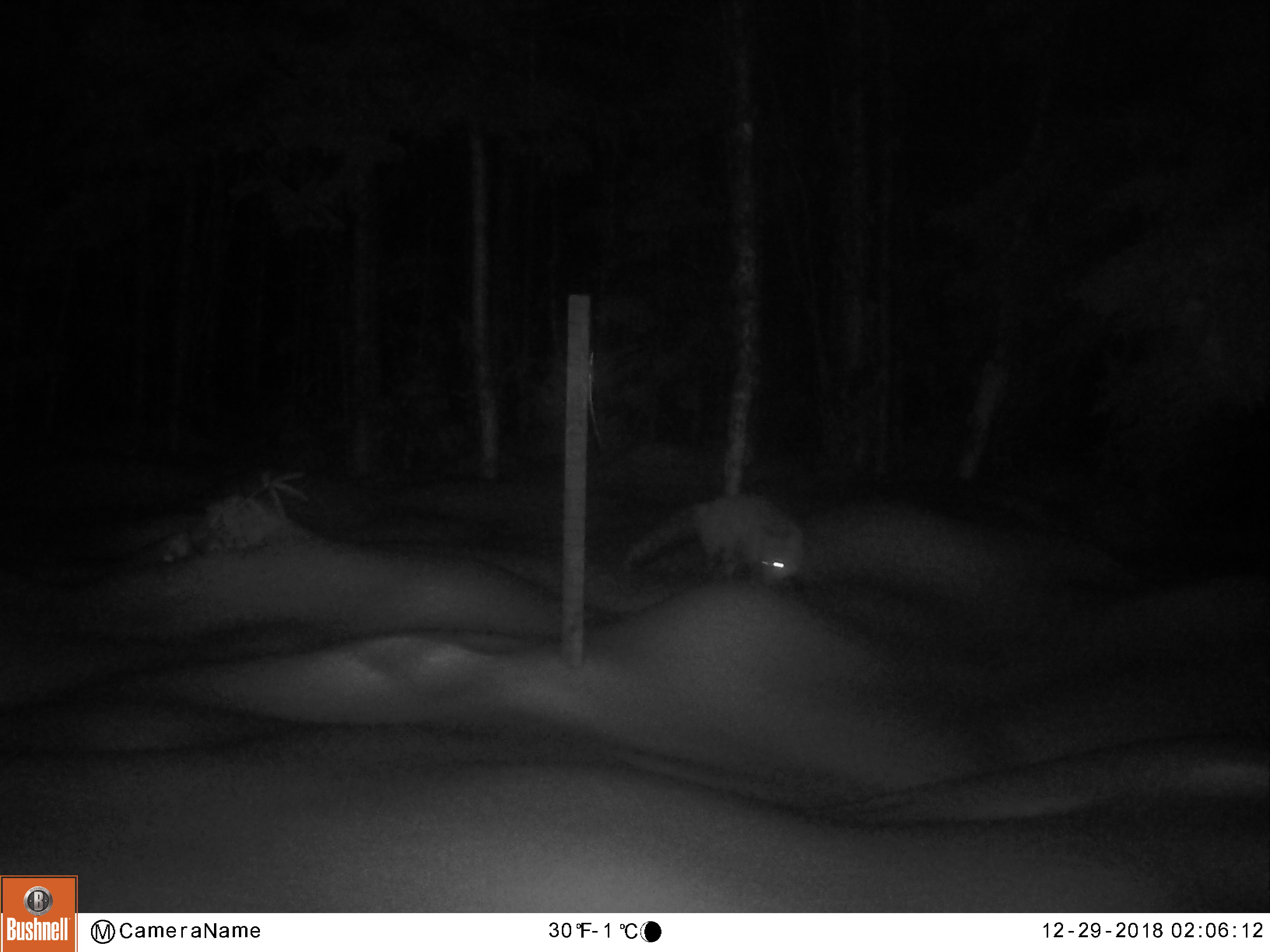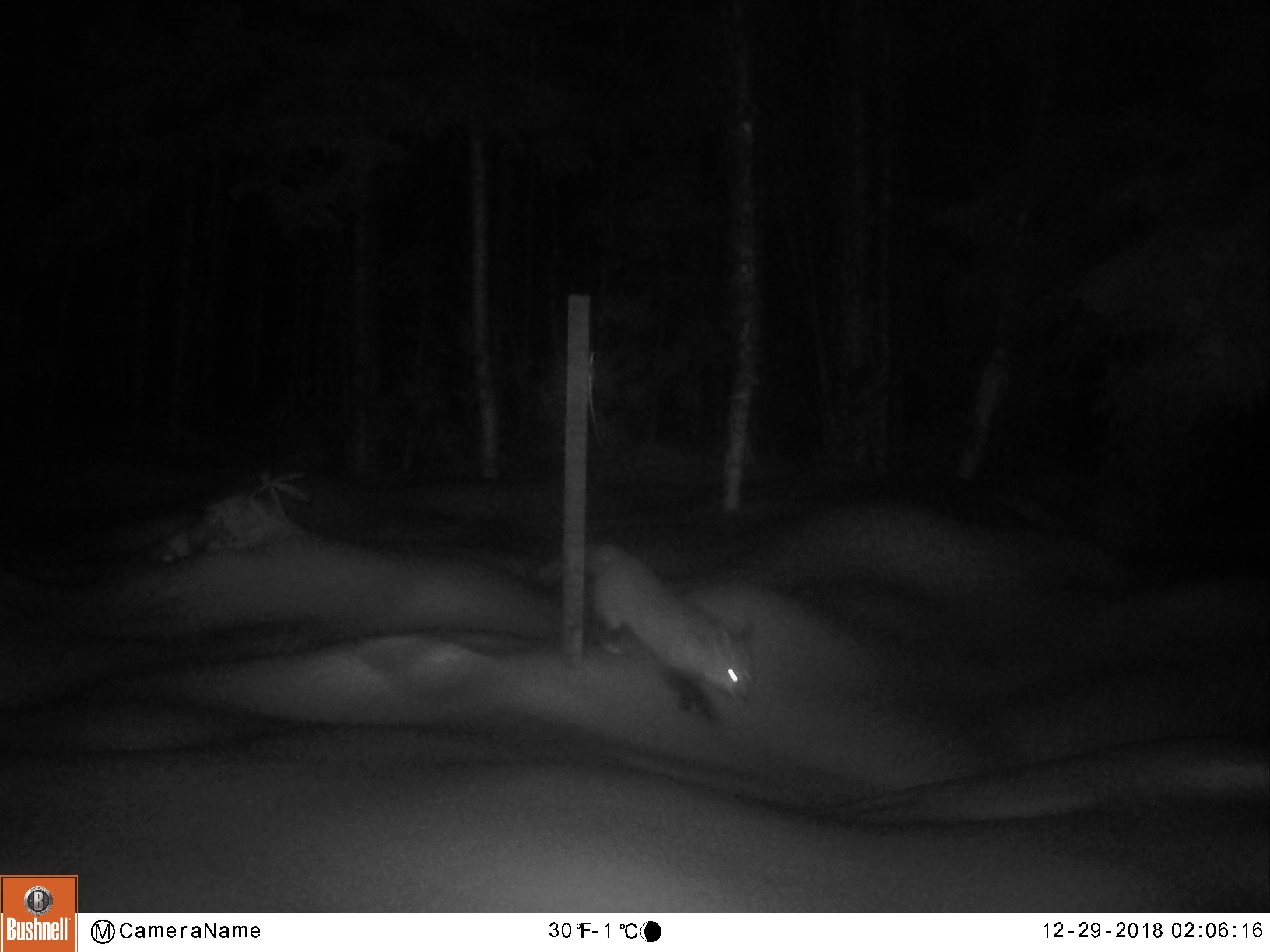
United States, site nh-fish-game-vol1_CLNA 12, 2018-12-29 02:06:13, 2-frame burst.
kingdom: Animalia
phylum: Chordata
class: Mammalia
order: Carnivora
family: Canidae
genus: Vulpes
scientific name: Vulpes vulpes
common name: red fox